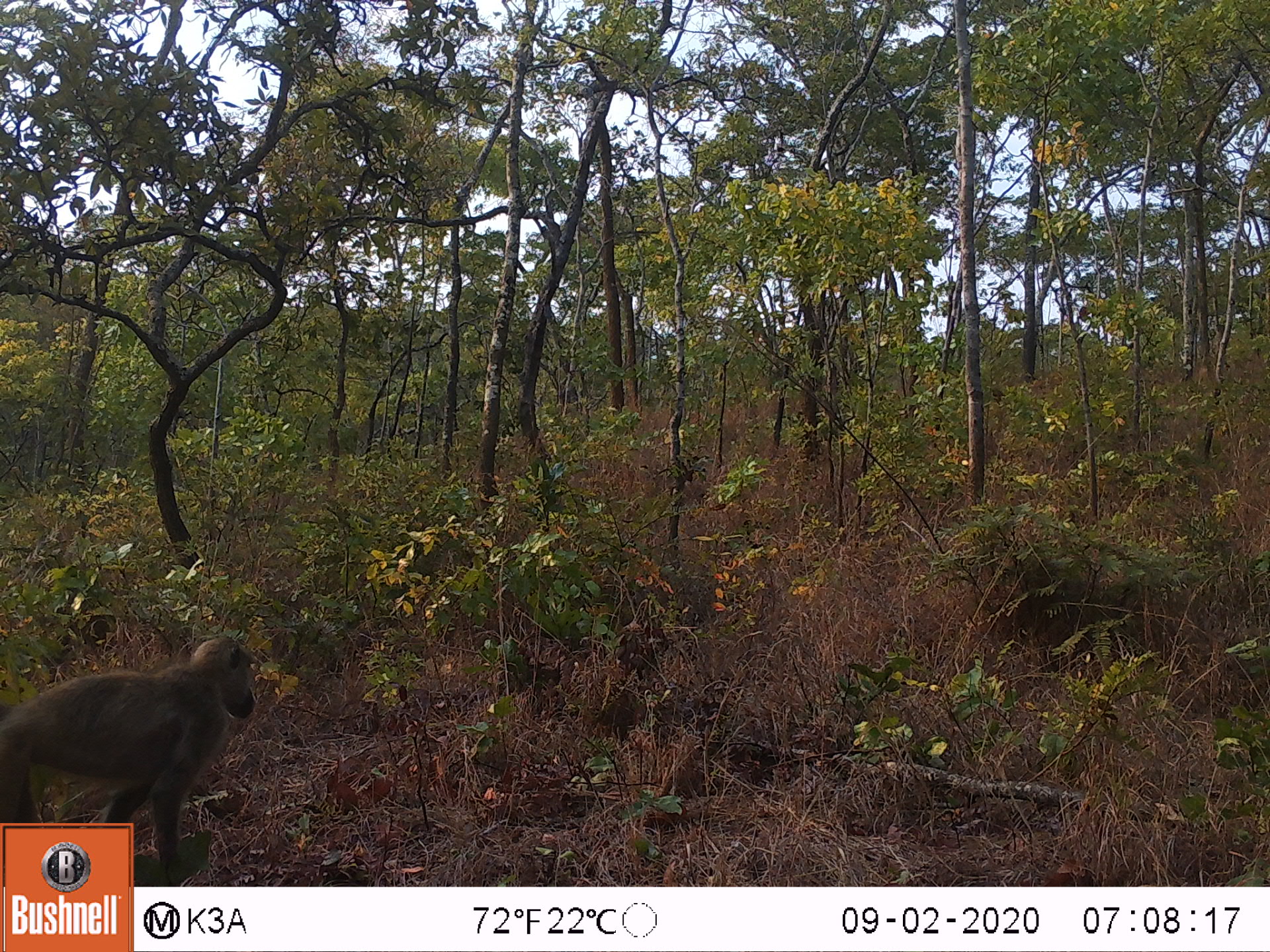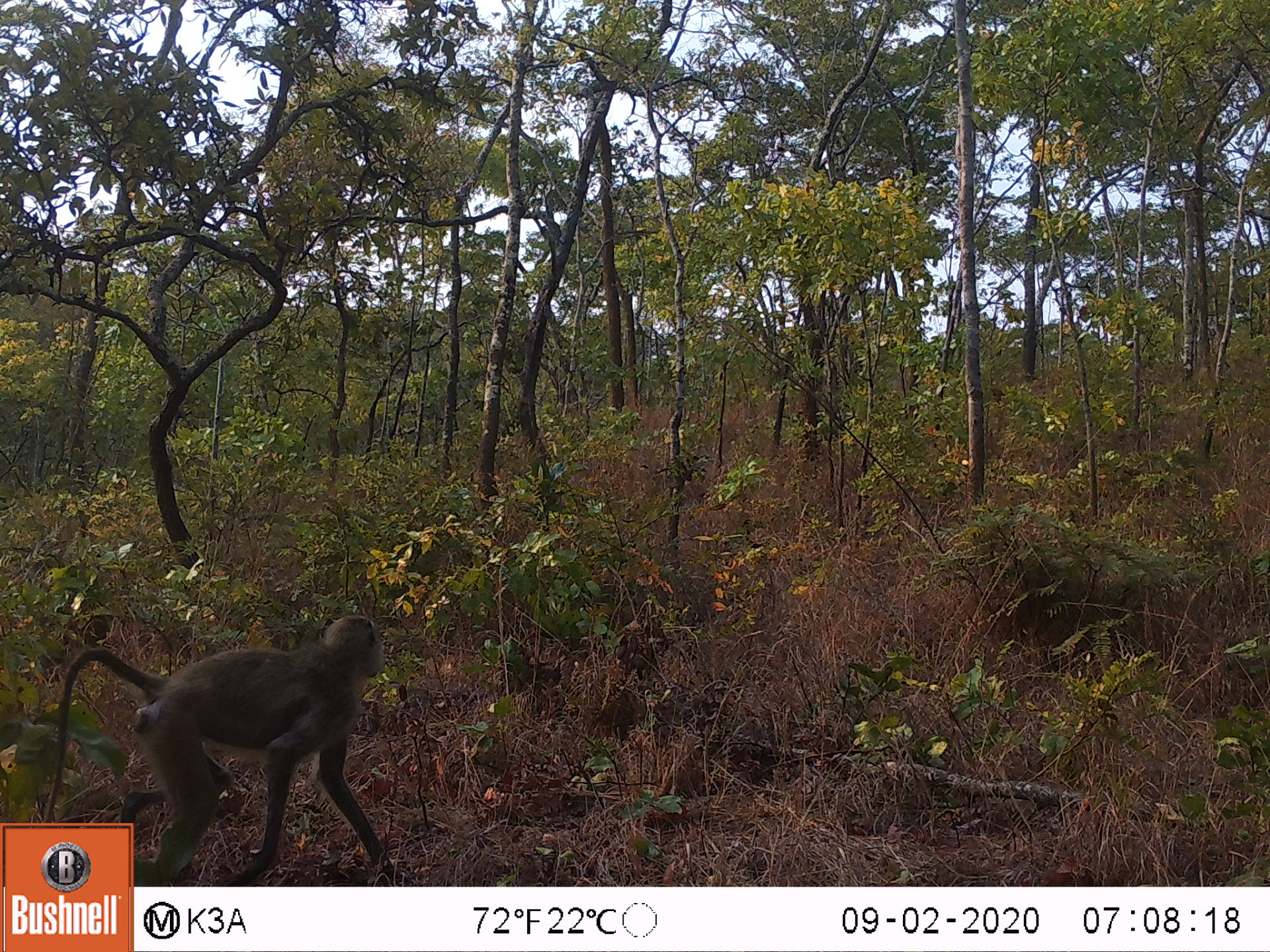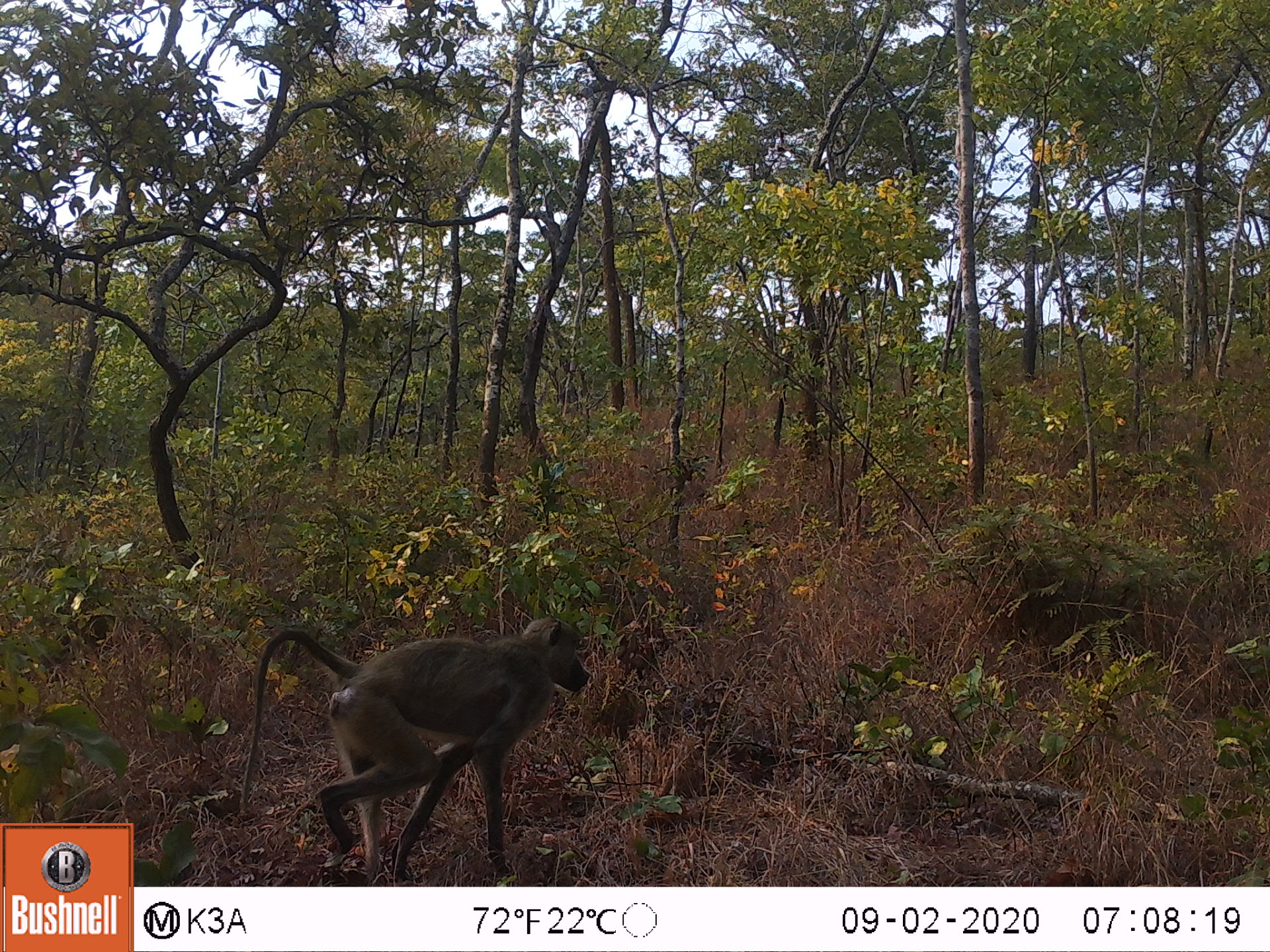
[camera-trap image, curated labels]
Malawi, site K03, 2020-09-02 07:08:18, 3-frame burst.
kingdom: Animalia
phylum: Chordata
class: Mammalia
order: Primates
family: Cercopithecidae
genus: Papio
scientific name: Papio cynocephalus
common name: yellow baboon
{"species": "yellow baboon (Papio cynocephalus)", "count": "1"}